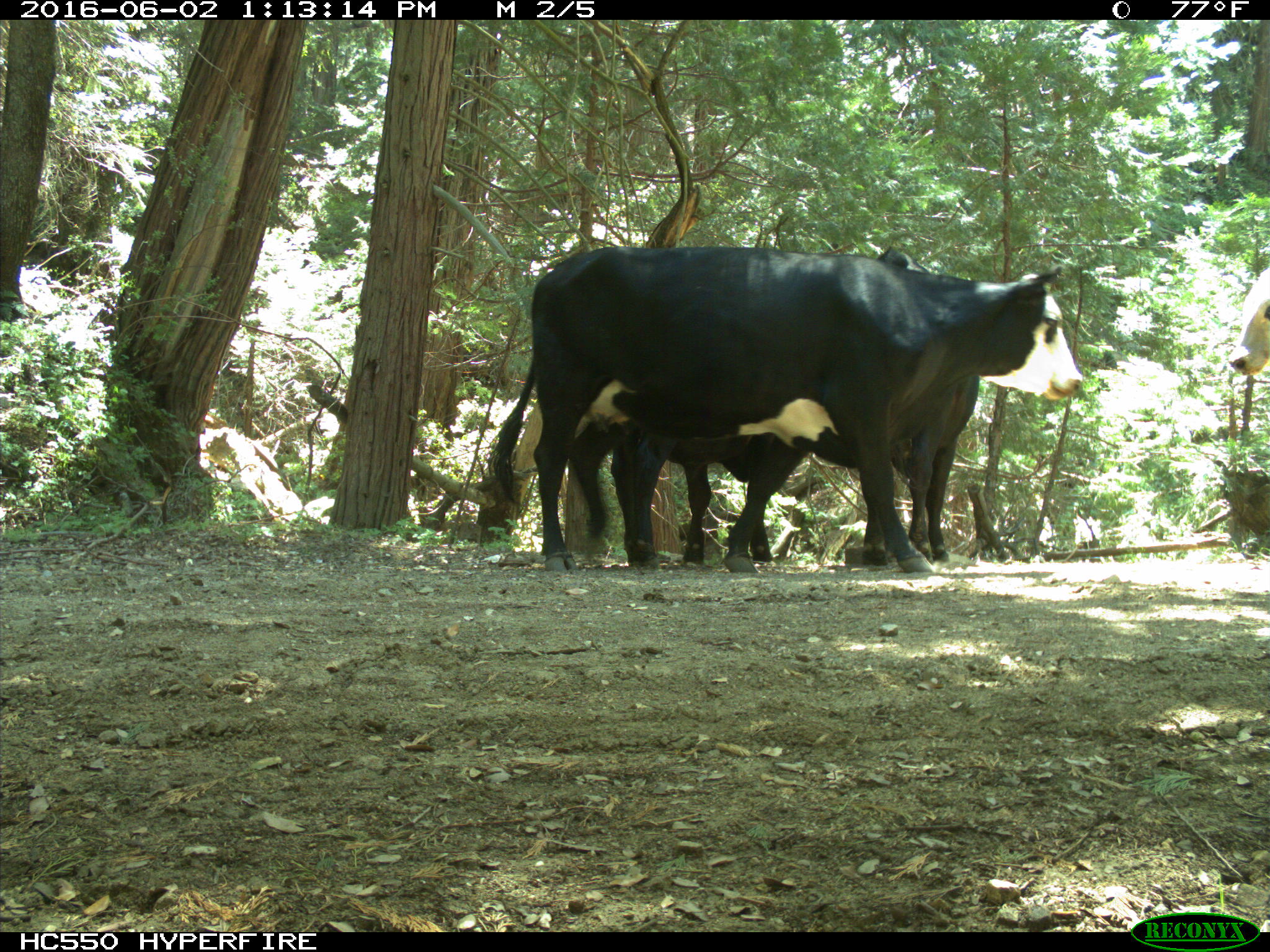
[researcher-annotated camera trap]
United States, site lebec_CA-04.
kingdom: Animalia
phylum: Chordata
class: Mammalia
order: Artiodactyla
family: Bovidae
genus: Bos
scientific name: Bos taurus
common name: domestic cow